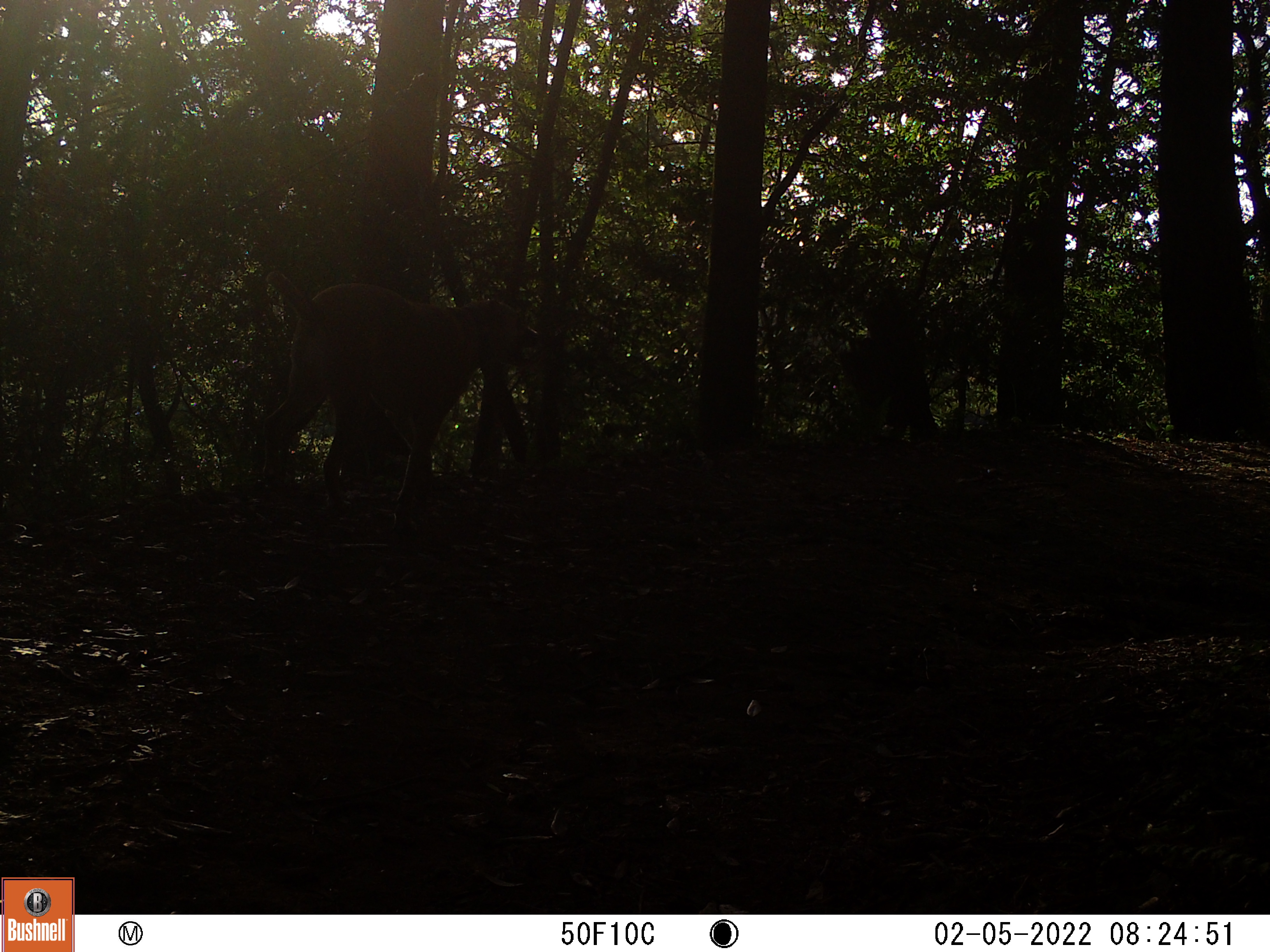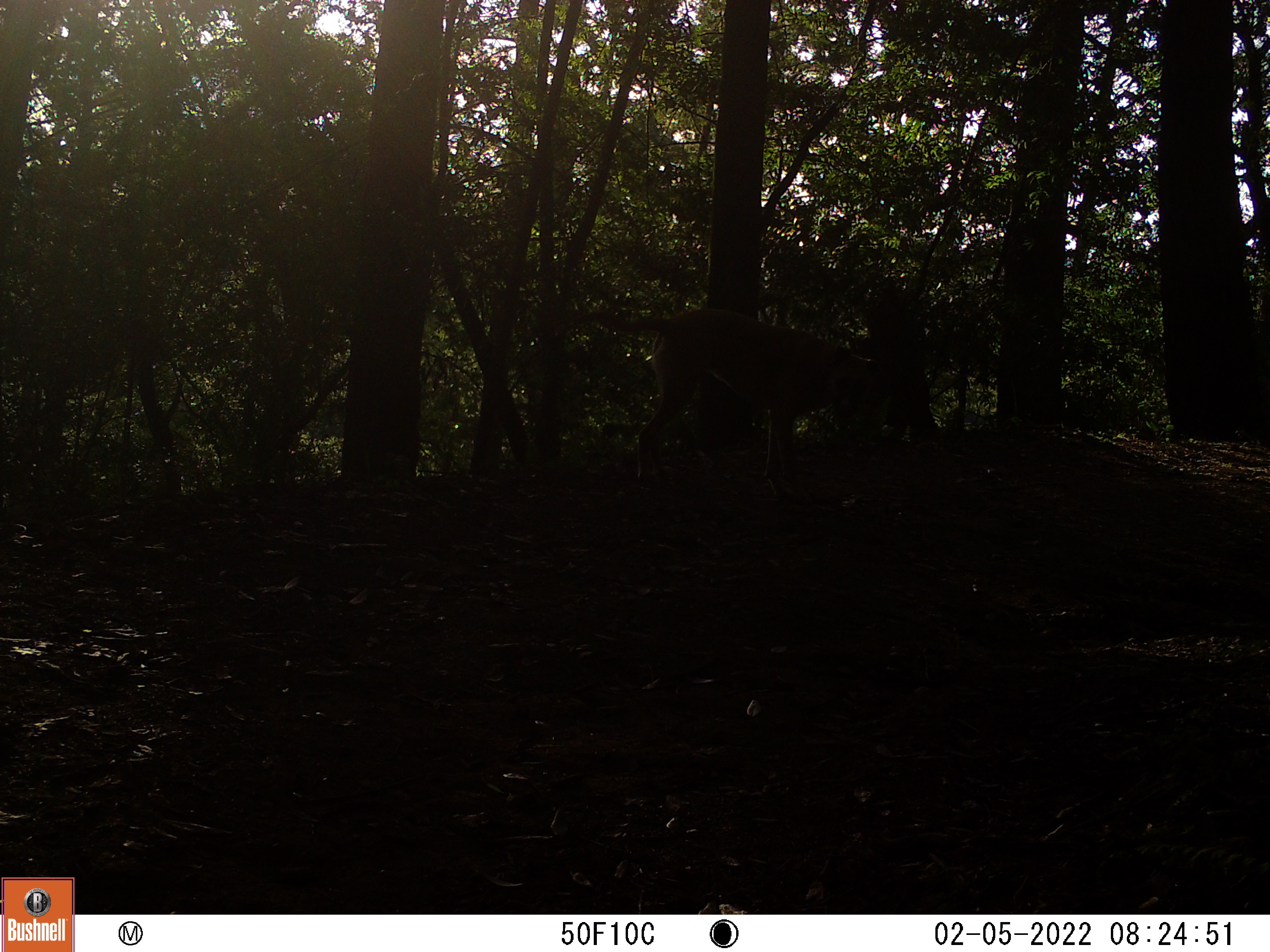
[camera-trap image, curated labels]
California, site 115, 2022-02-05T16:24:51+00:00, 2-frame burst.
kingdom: Animalia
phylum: Chordata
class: Mammalia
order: Carnivora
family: Felidae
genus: Lynx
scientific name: Lynx rufus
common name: bobcat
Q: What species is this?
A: Bobcat (Lynx rufus).